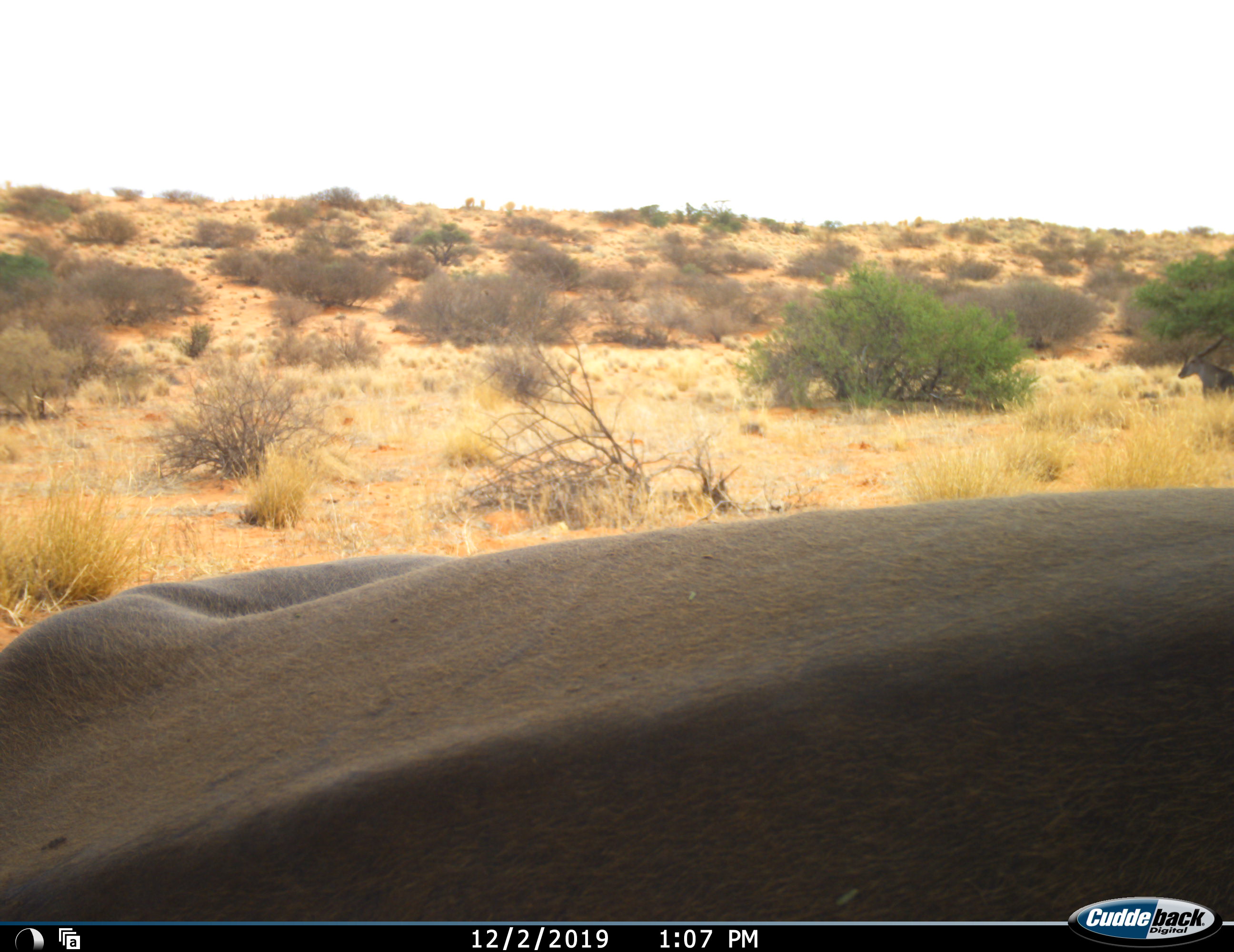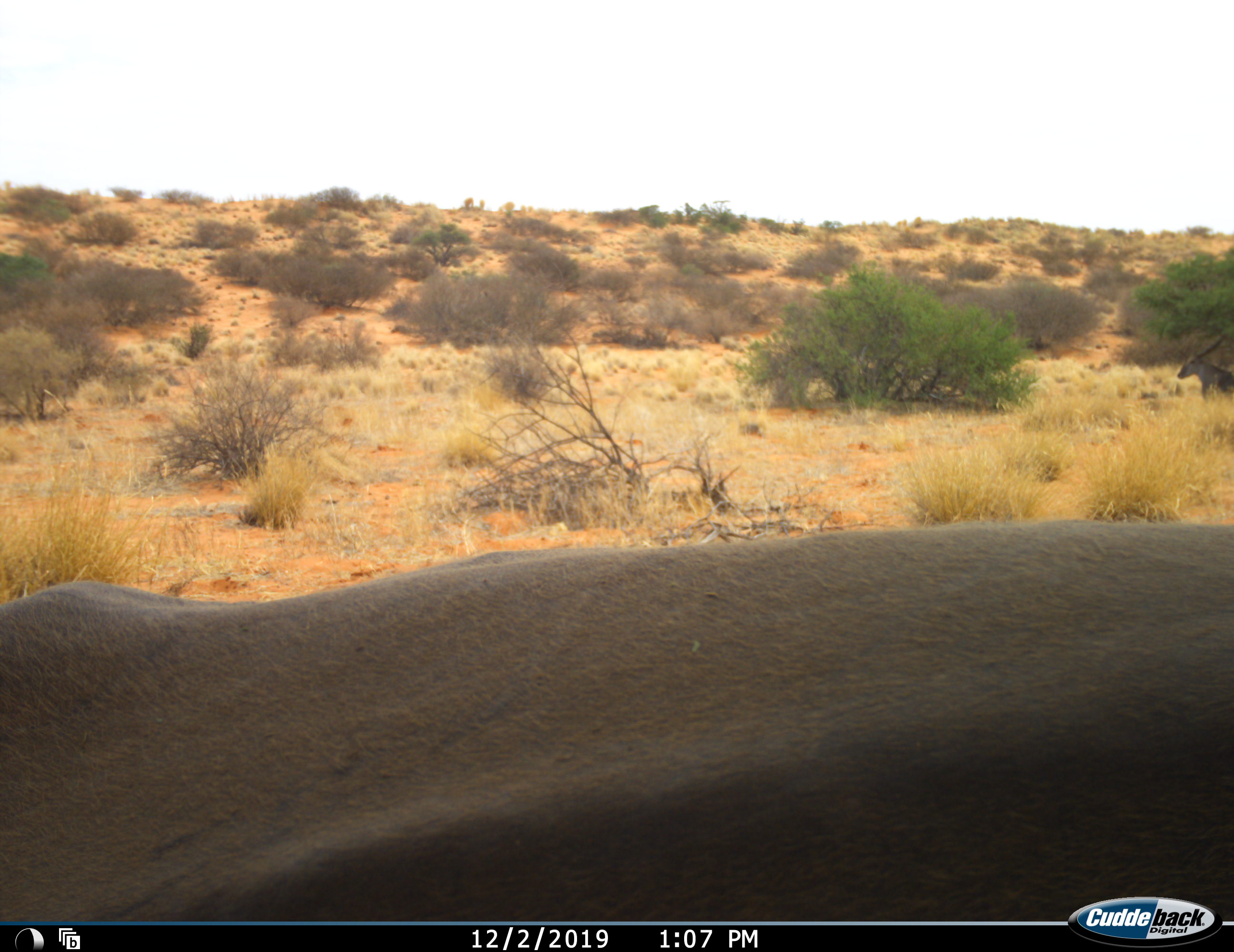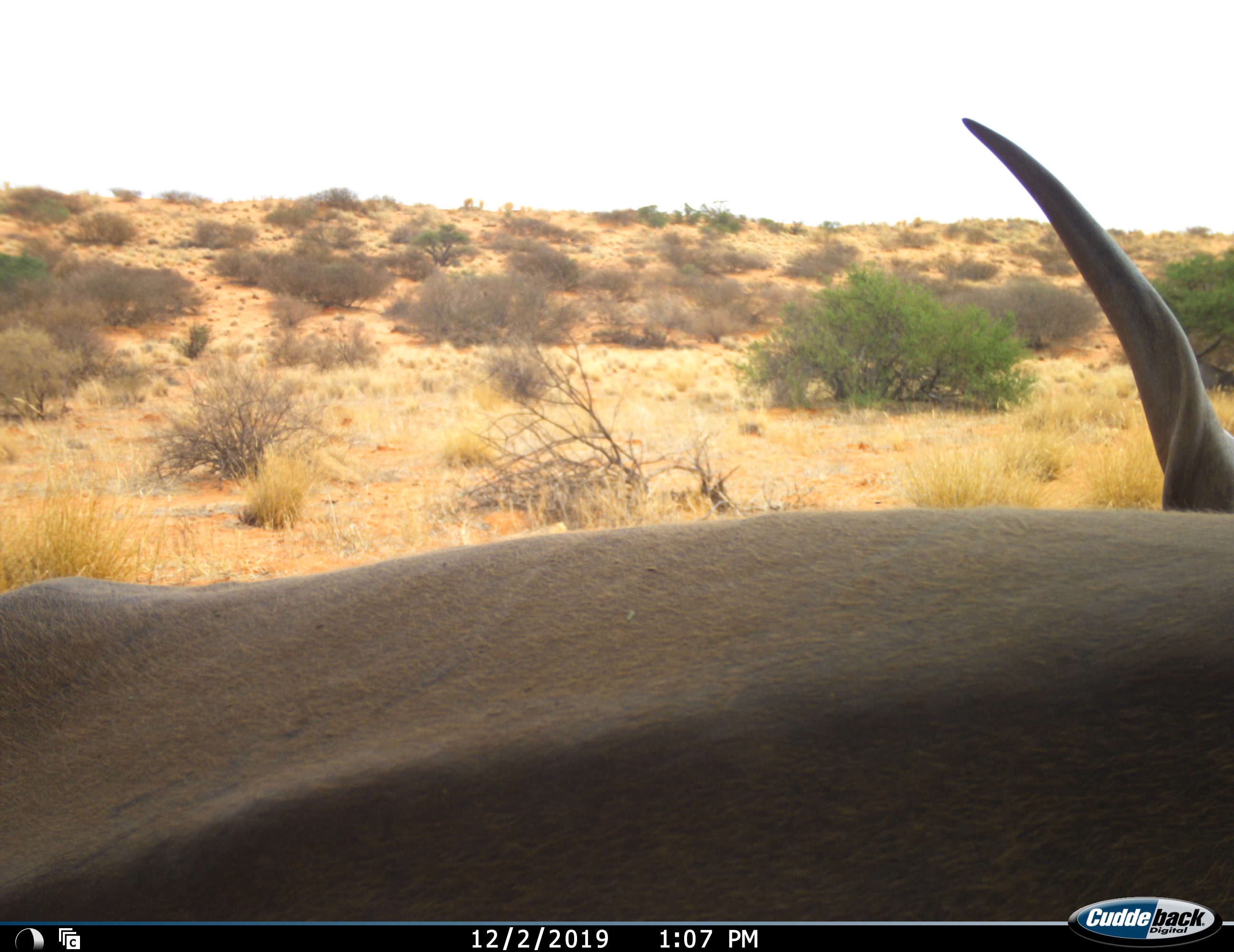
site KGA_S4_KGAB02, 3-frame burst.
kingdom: Animalia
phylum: Chordata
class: Mammalia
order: Artiodactyla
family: Bovidae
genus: Tragelaphus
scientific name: Tragelaphus oryx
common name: eland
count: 2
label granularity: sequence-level